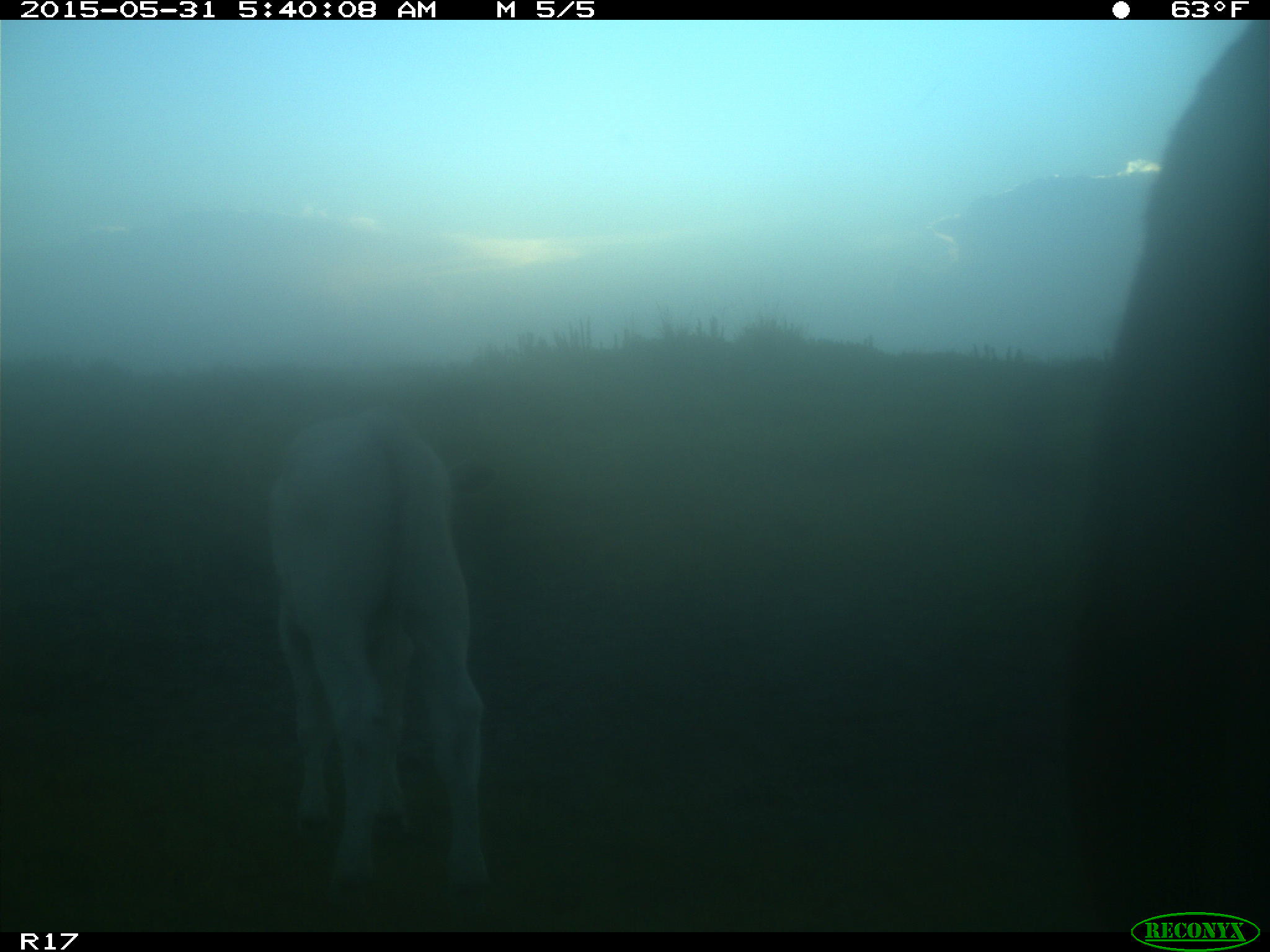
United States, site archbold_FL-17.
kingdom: Animalia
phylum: Chordata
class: Mammalia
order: Artiodactyla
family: Bovidae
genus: Bos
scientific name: Bos taurus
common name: domestic cow